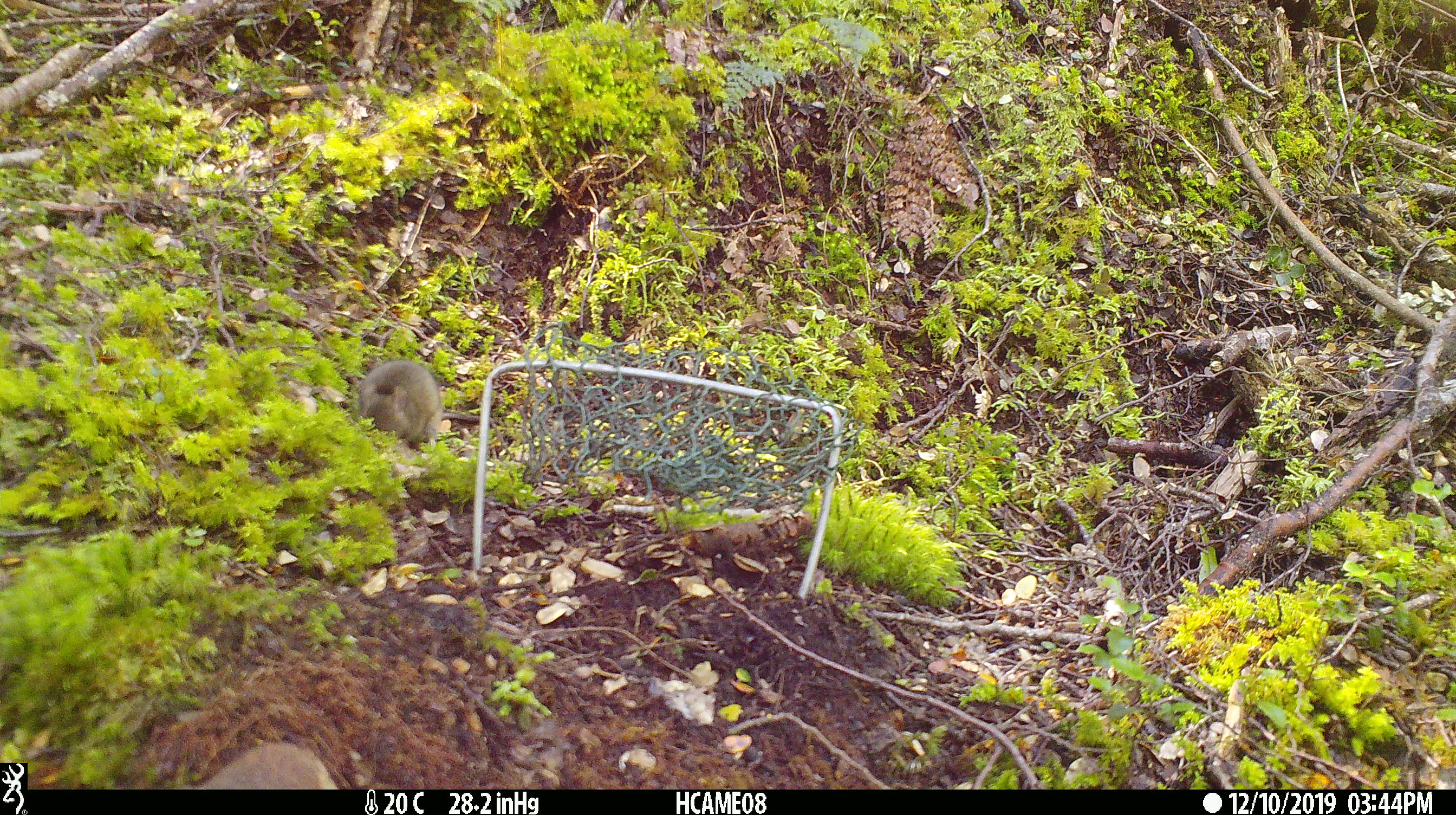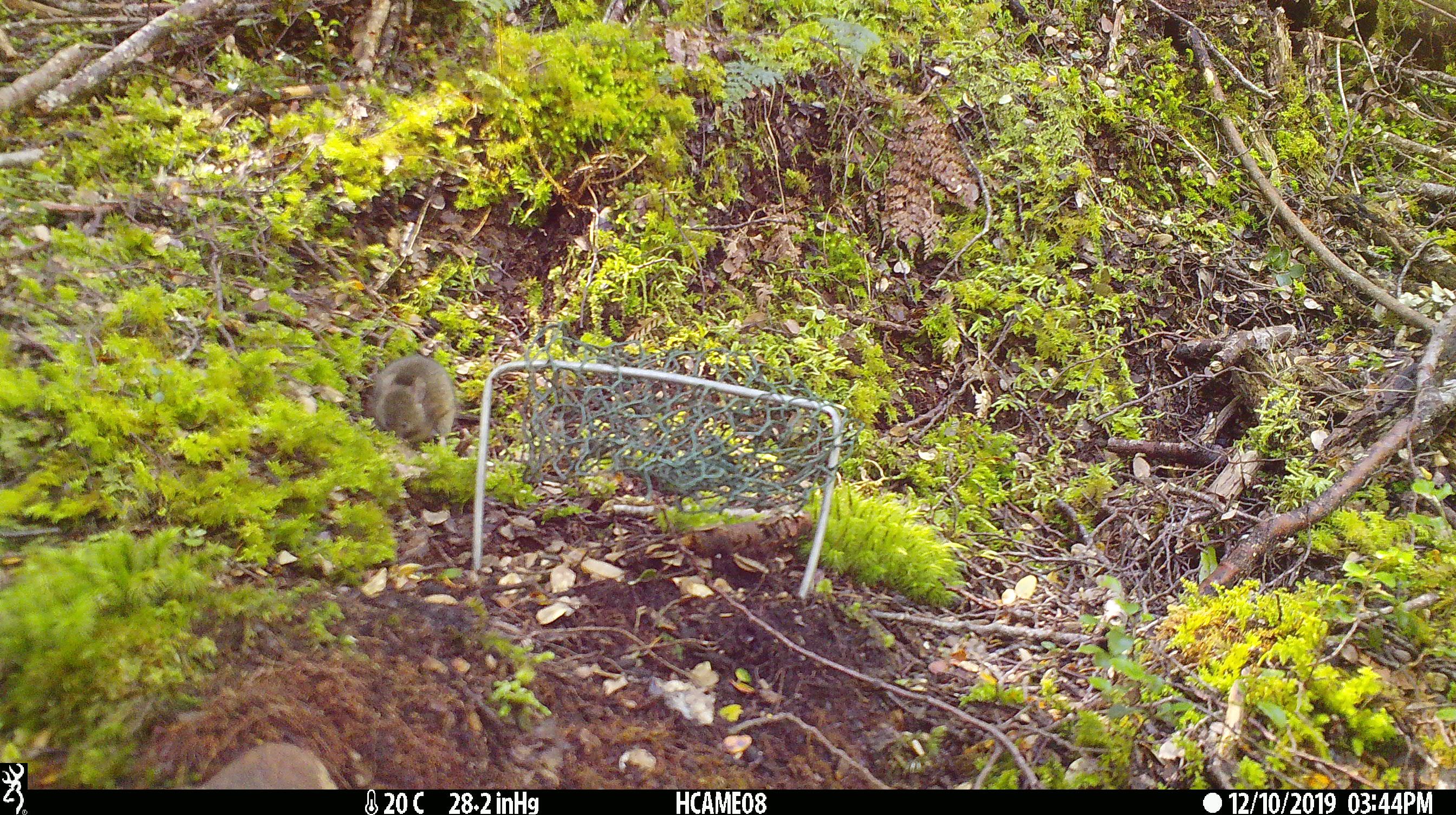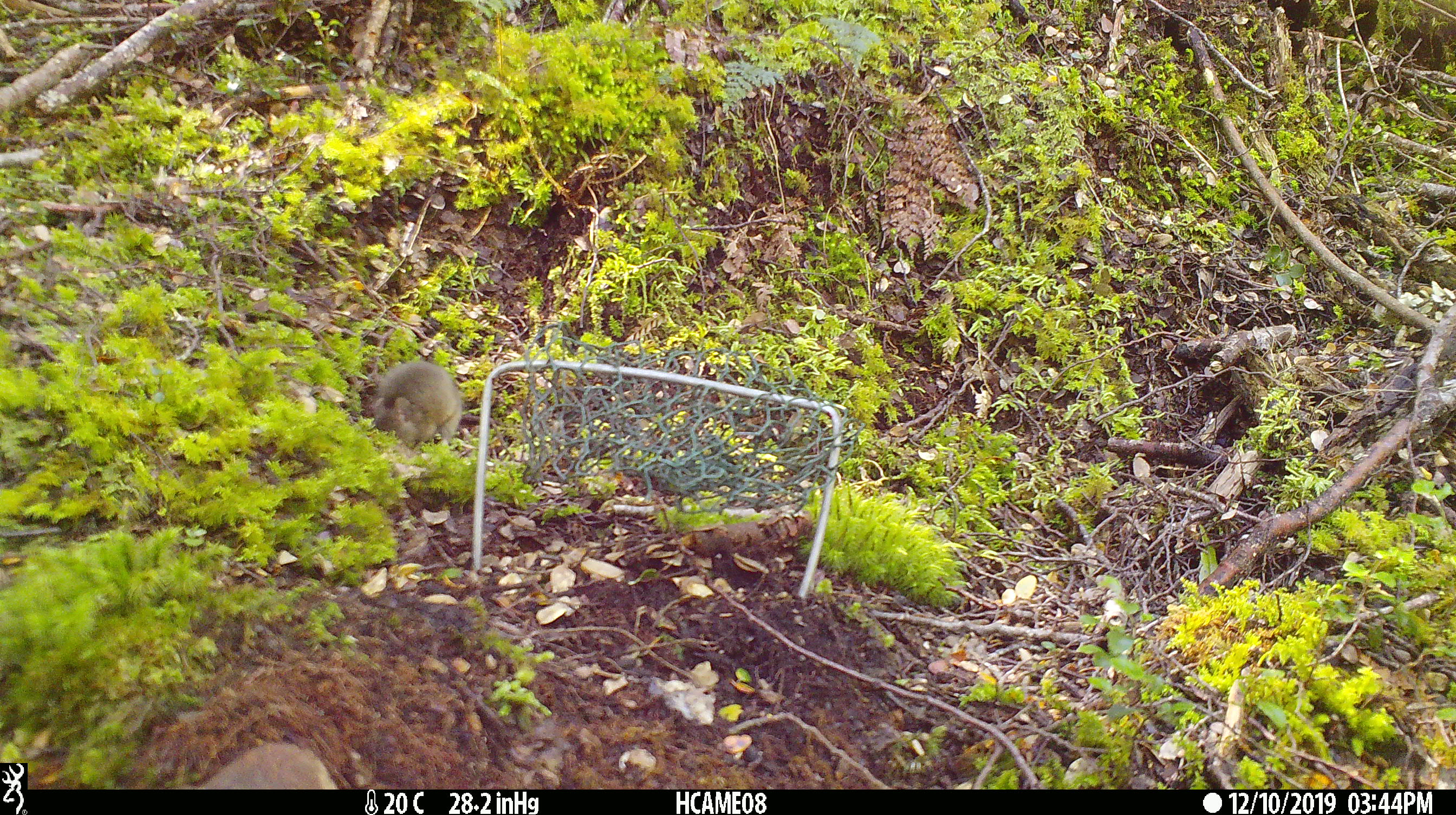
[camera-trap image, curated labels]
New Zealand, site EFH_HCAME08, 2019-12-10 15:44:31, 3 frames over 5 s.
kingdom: Animalia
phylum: Chordata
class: Mammalia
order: Rodentia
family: Muridae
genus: Mus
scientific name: Mus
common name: mouse